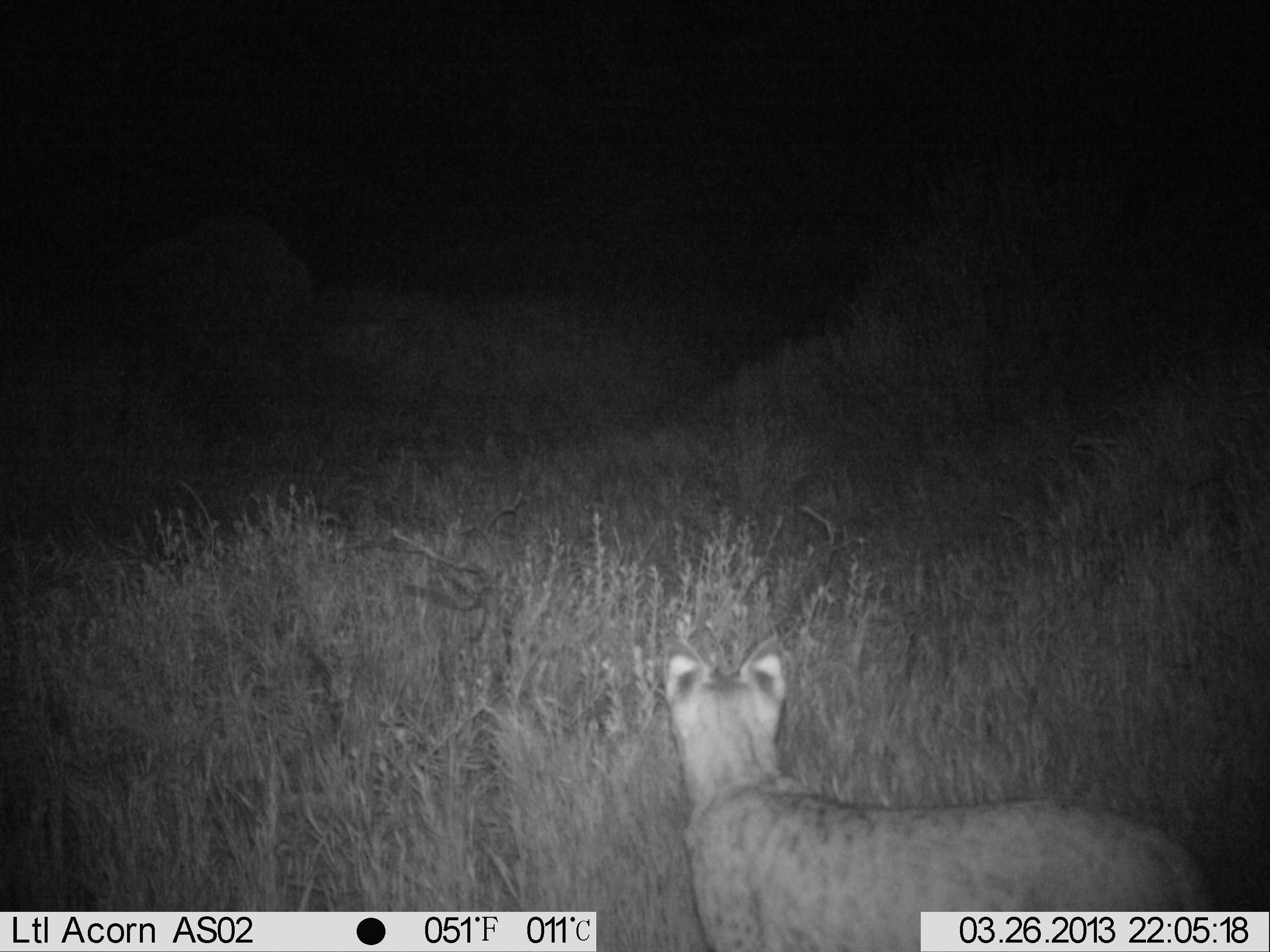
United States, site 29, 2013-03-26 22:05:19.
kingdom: Animalia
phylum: Chordata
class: Mammalia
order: Carnivora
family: Felidae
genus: Lynx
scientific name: Lynx rufus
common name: bobcat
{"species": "bobcat (Lynx rufus)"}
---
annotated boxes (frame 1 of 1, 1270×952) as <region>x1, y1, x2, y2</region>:
bobcat: <region>662, 633, 1219, 952</region>